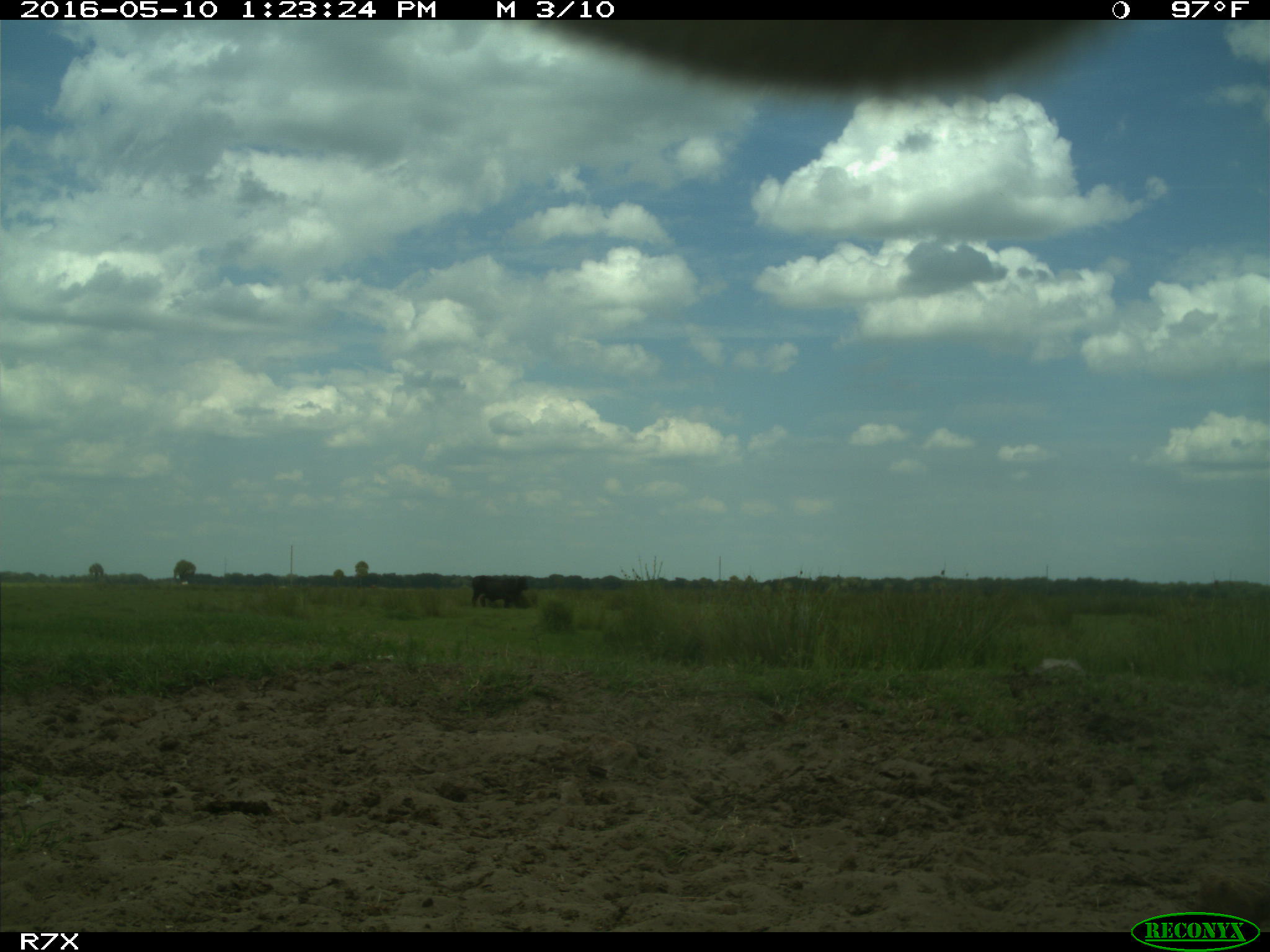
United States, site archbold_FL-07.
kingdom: Animalia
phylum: Chordata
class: Mammalia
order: Artiodactyla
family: Bovidae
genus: Bos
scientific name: Bos taurus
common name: domestic cow